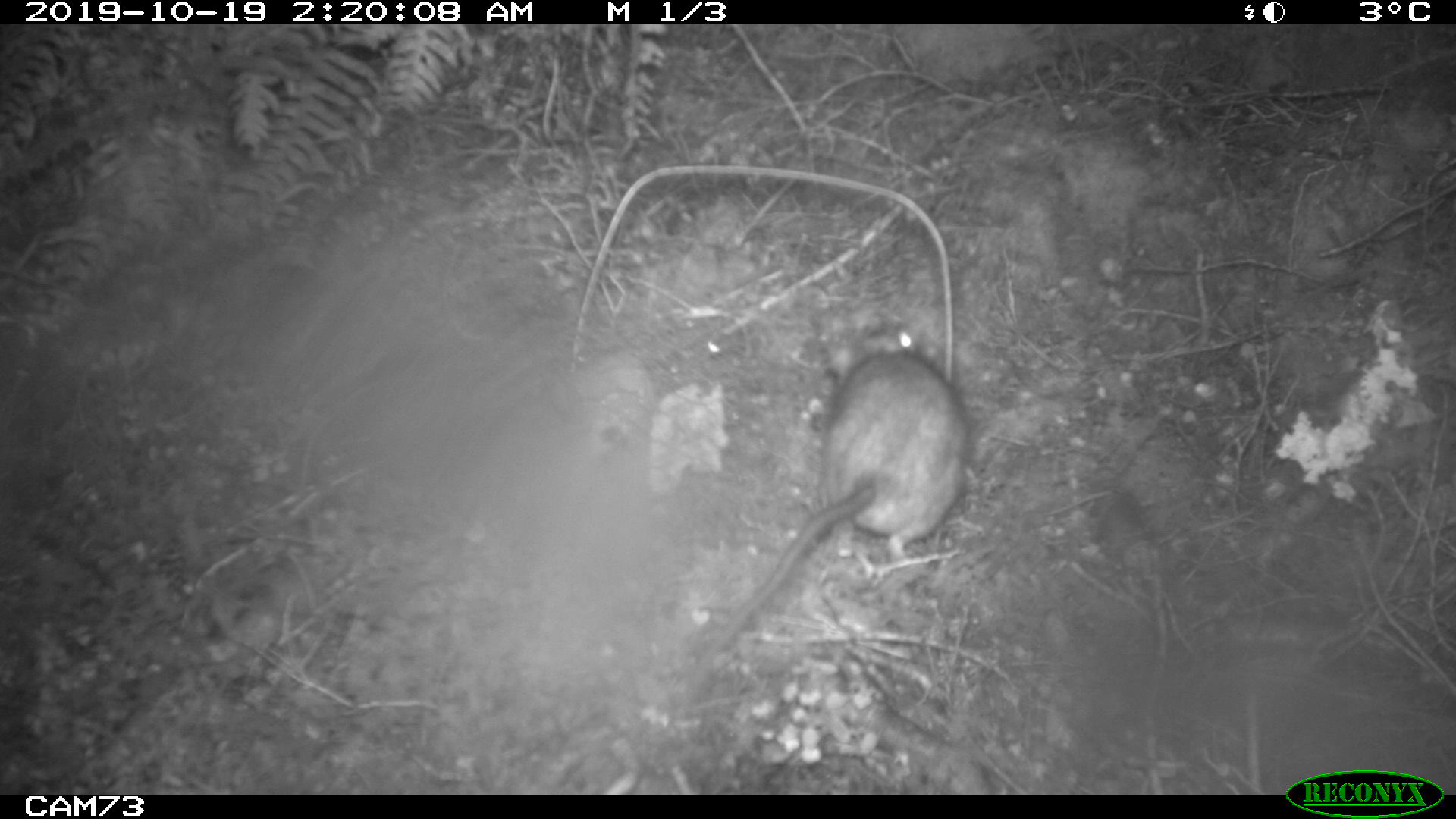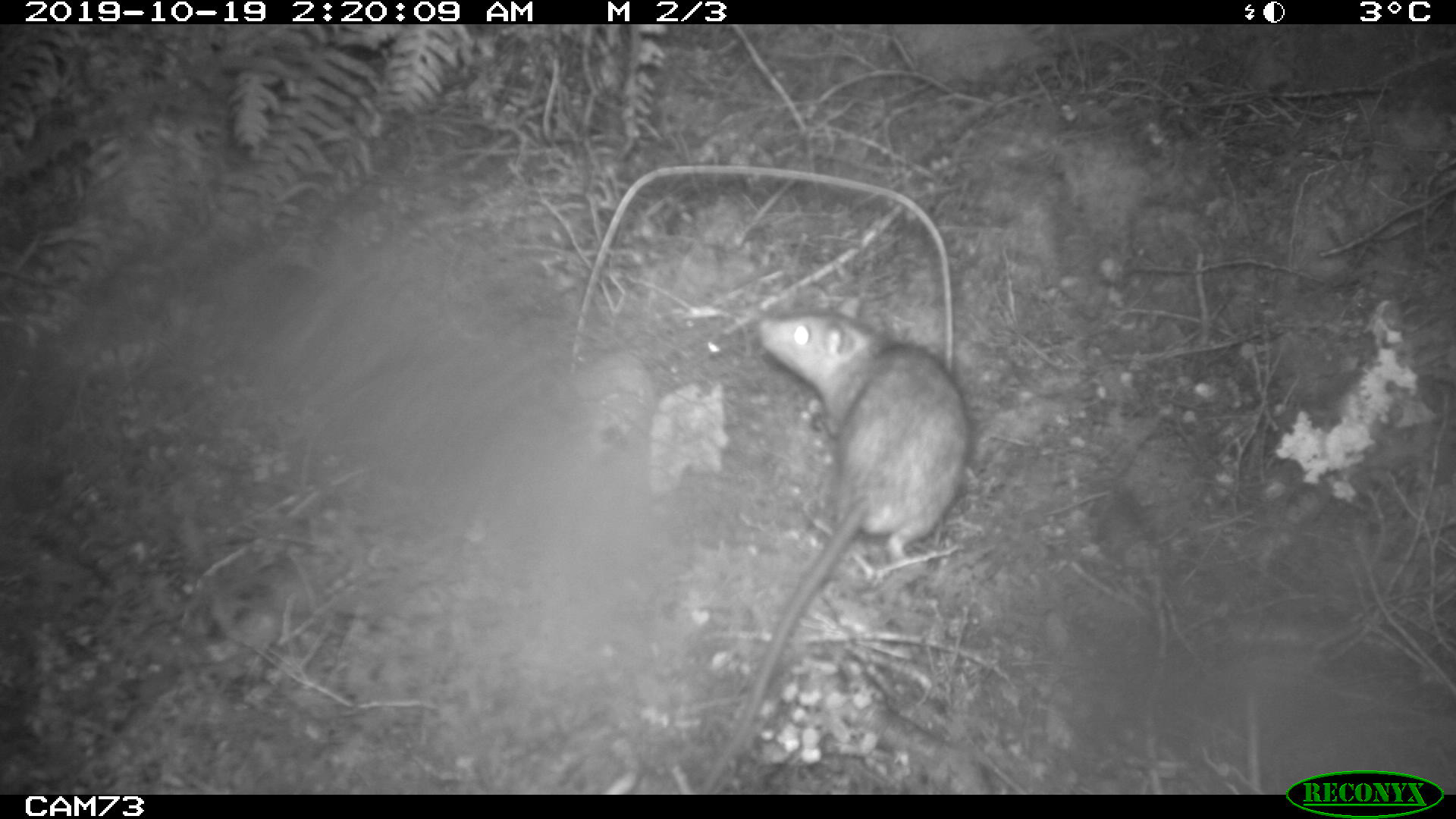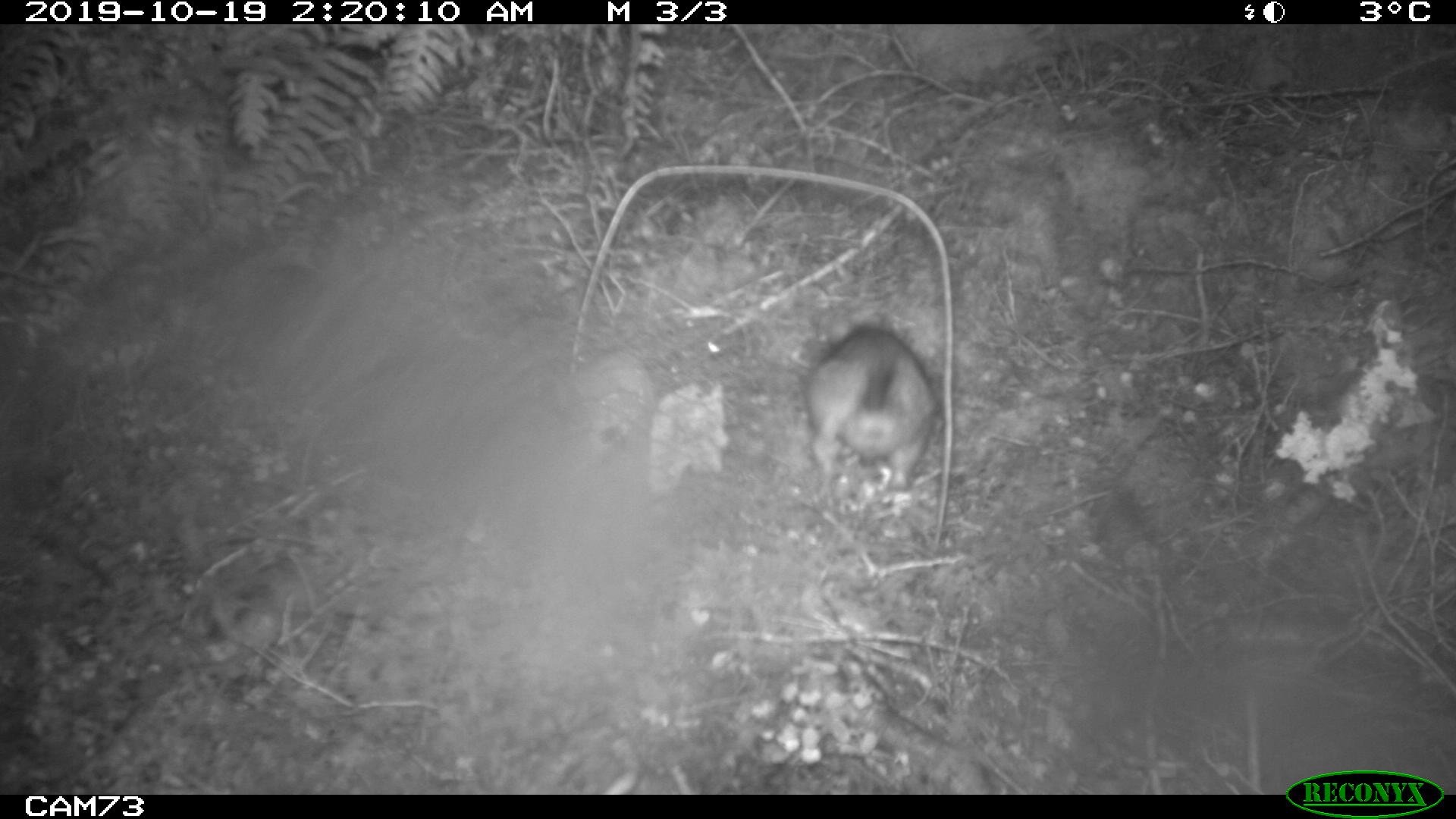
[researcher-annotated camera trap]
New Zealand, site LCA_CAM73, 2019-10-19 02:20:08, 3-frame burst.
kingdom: Animalia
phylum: Chordata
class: Mammalia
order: Rodentia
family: Muridae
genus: Rattus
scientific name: Rattus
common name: rat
Rat (Rattus).